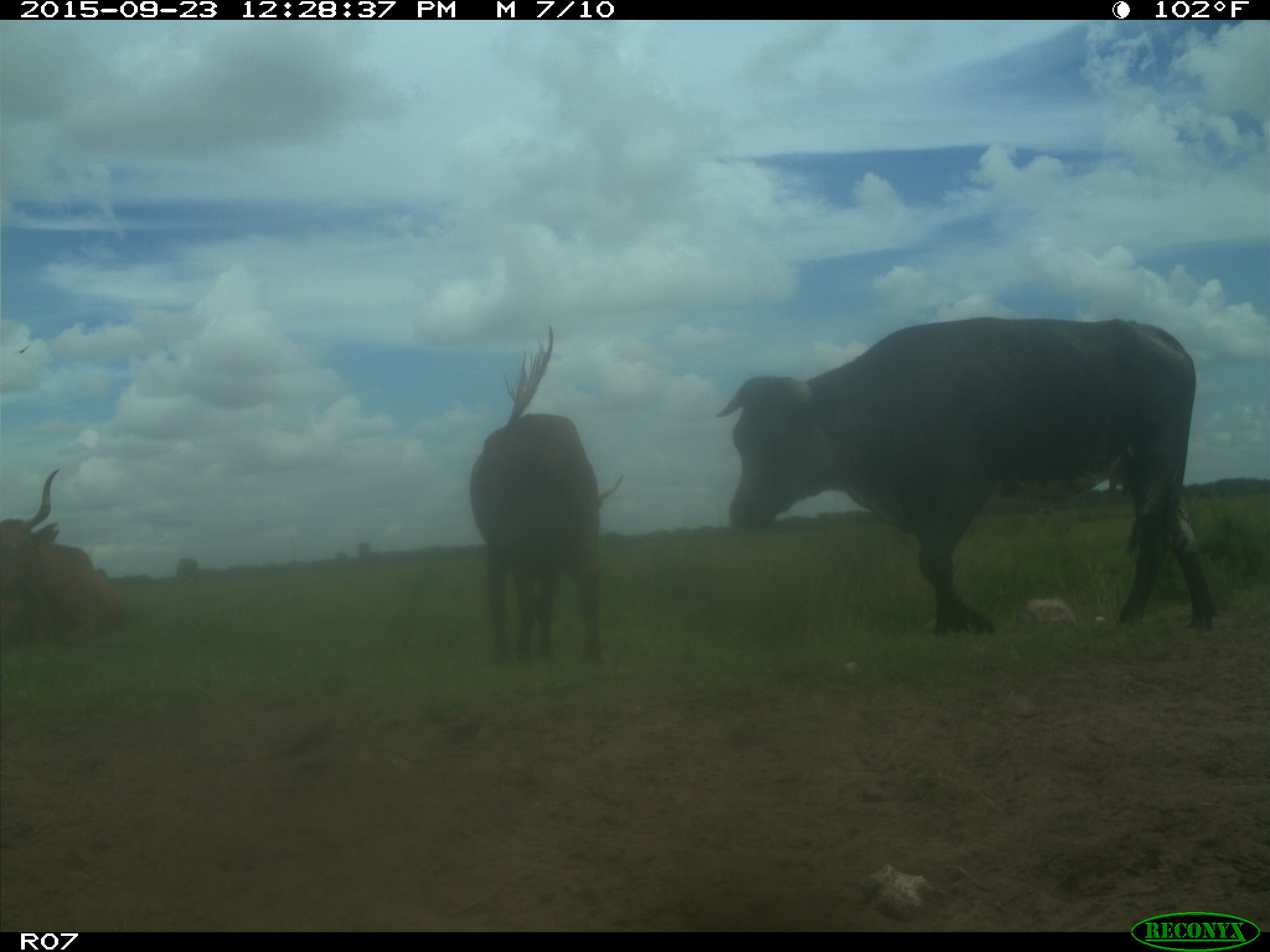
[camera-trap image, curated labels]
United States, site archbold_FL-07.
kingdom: Animalia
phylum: Chordata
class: Mammalia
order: Artiodactyla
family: Bovidae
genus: Bos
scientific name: Bos taurus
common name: domestic cow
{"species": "Bos taurus (domestic cow)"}